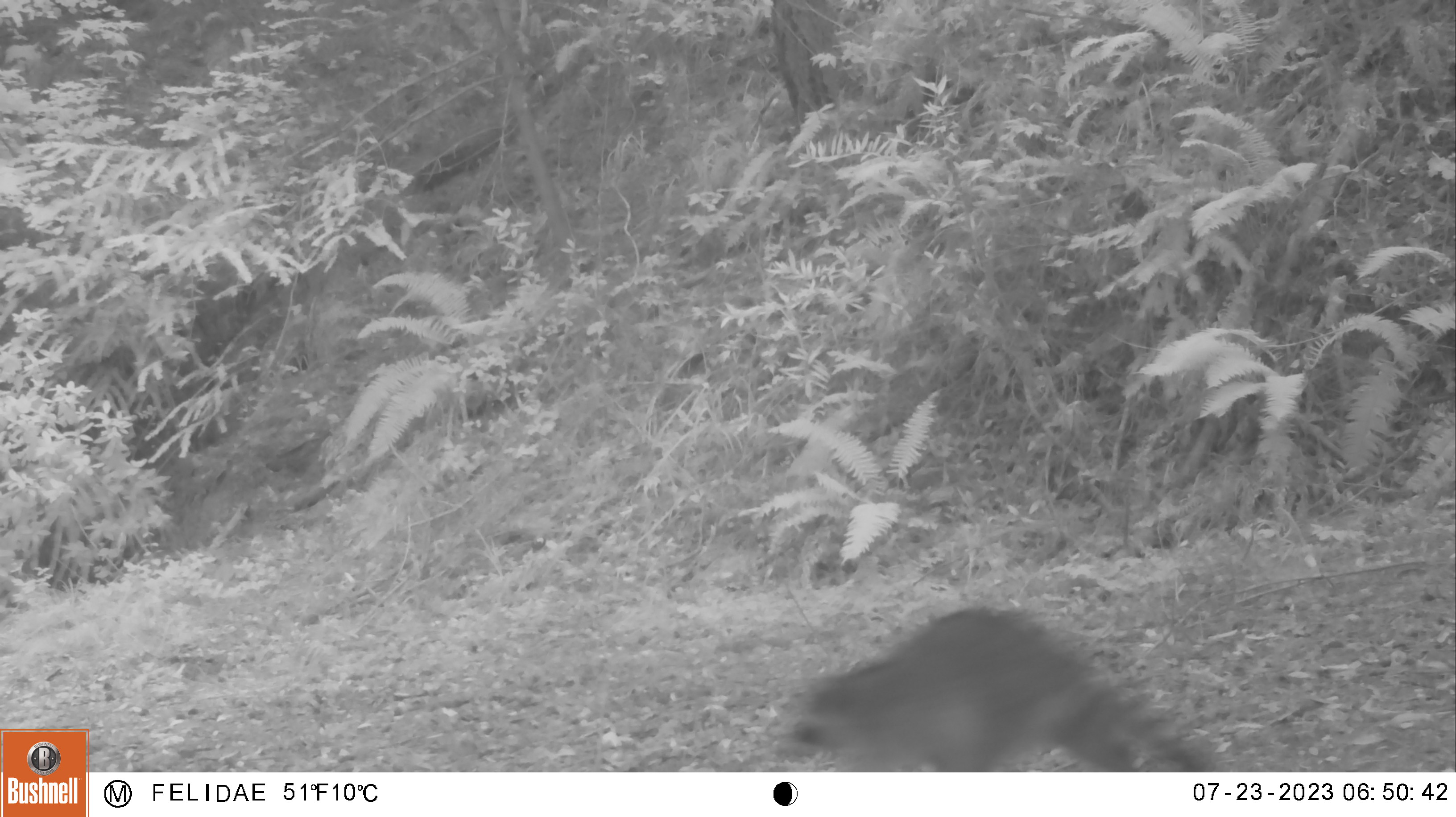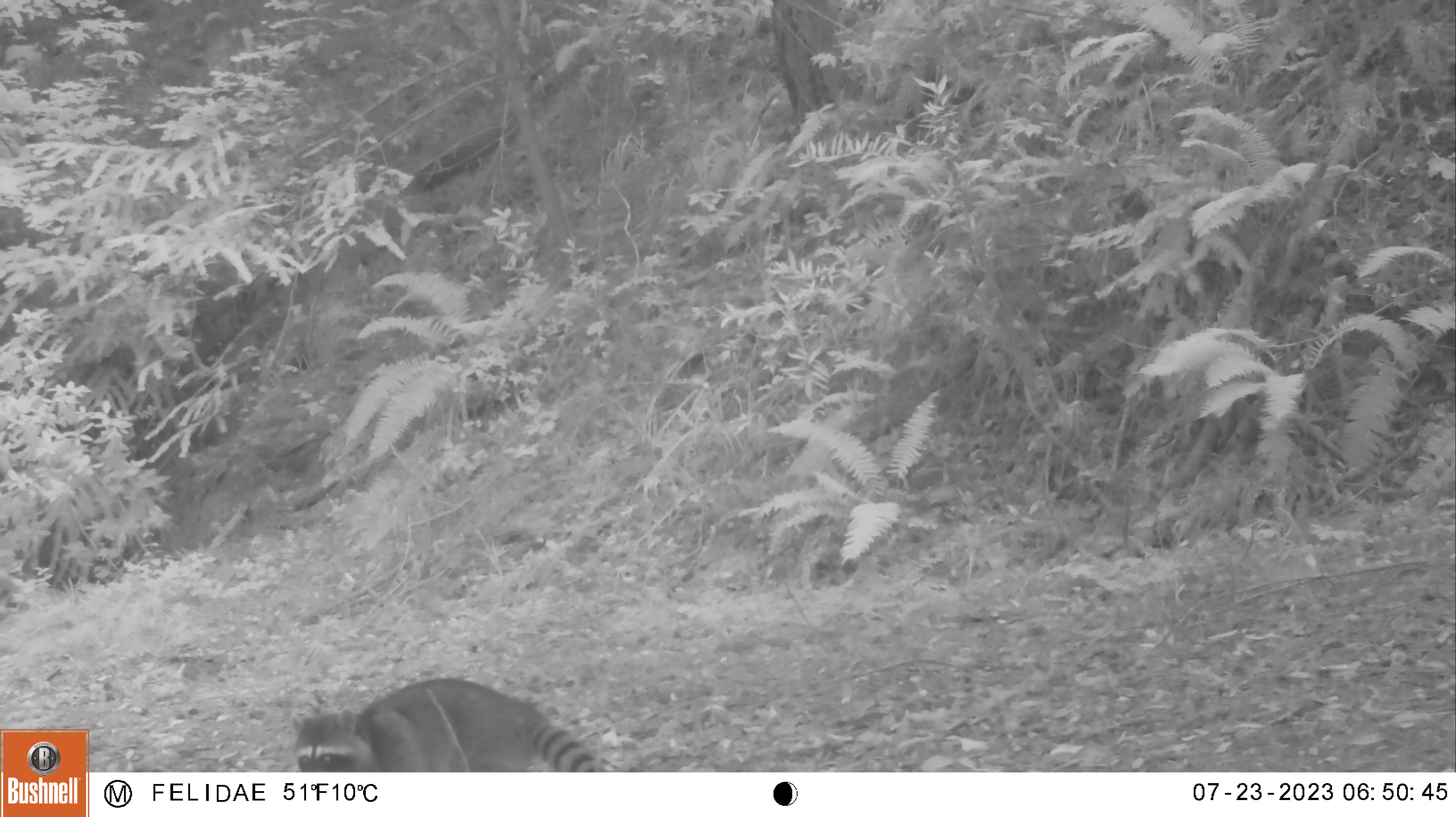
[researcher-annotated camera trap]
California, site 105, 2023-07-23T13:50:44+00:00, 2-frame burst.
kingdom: Animalia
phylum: Chordata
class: Mammalia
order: Carnivora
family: Procyonidae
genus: Procyon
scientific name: Procyon lotor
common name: raccoon